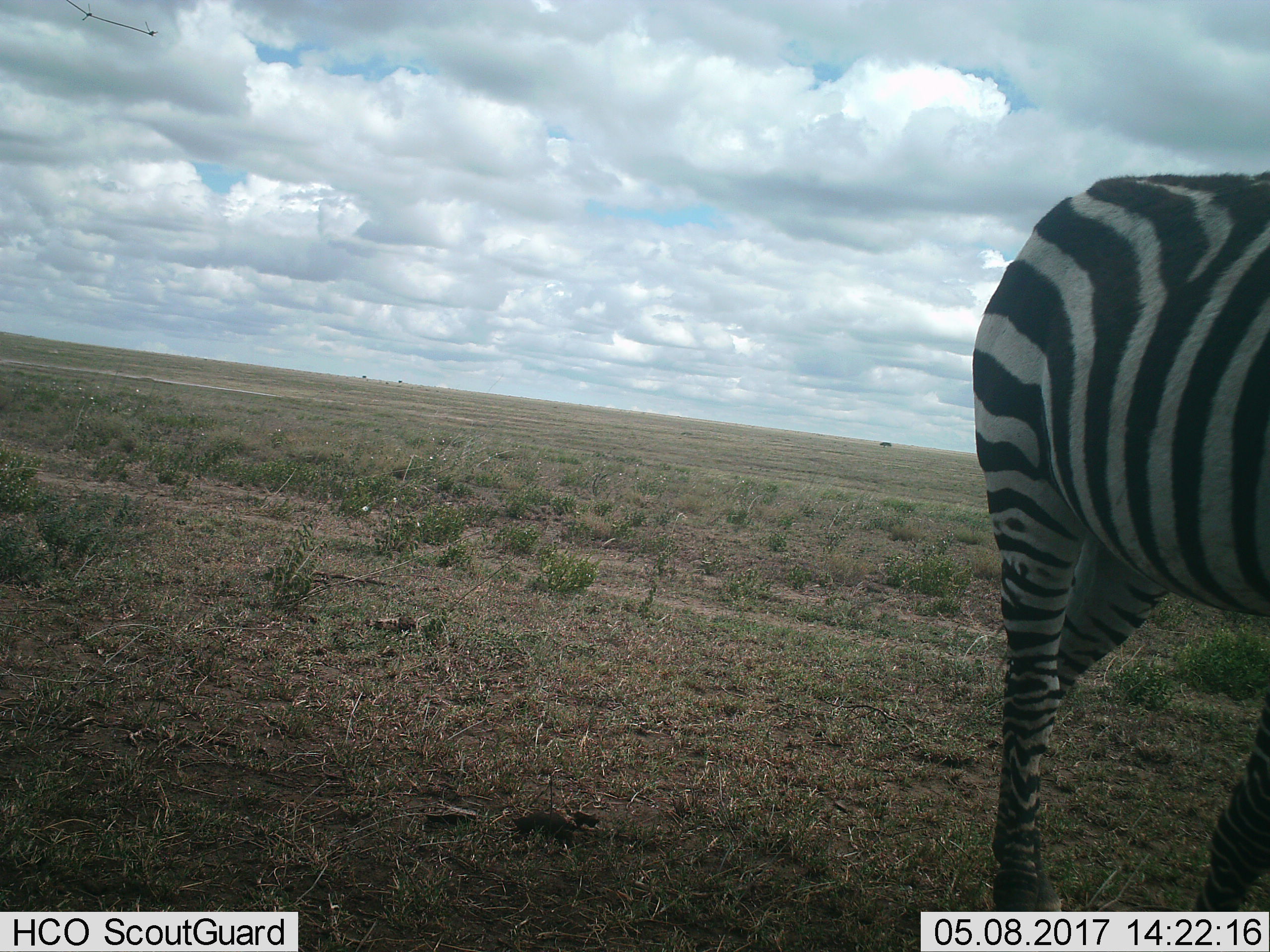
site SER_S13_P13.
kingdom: Animalia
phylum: Chordata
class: Mammalia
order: Perissodactyla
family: Equidae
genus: Equus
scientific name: Equus quagga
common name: plains zebra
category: zebraplains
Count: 1.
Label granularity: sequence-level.